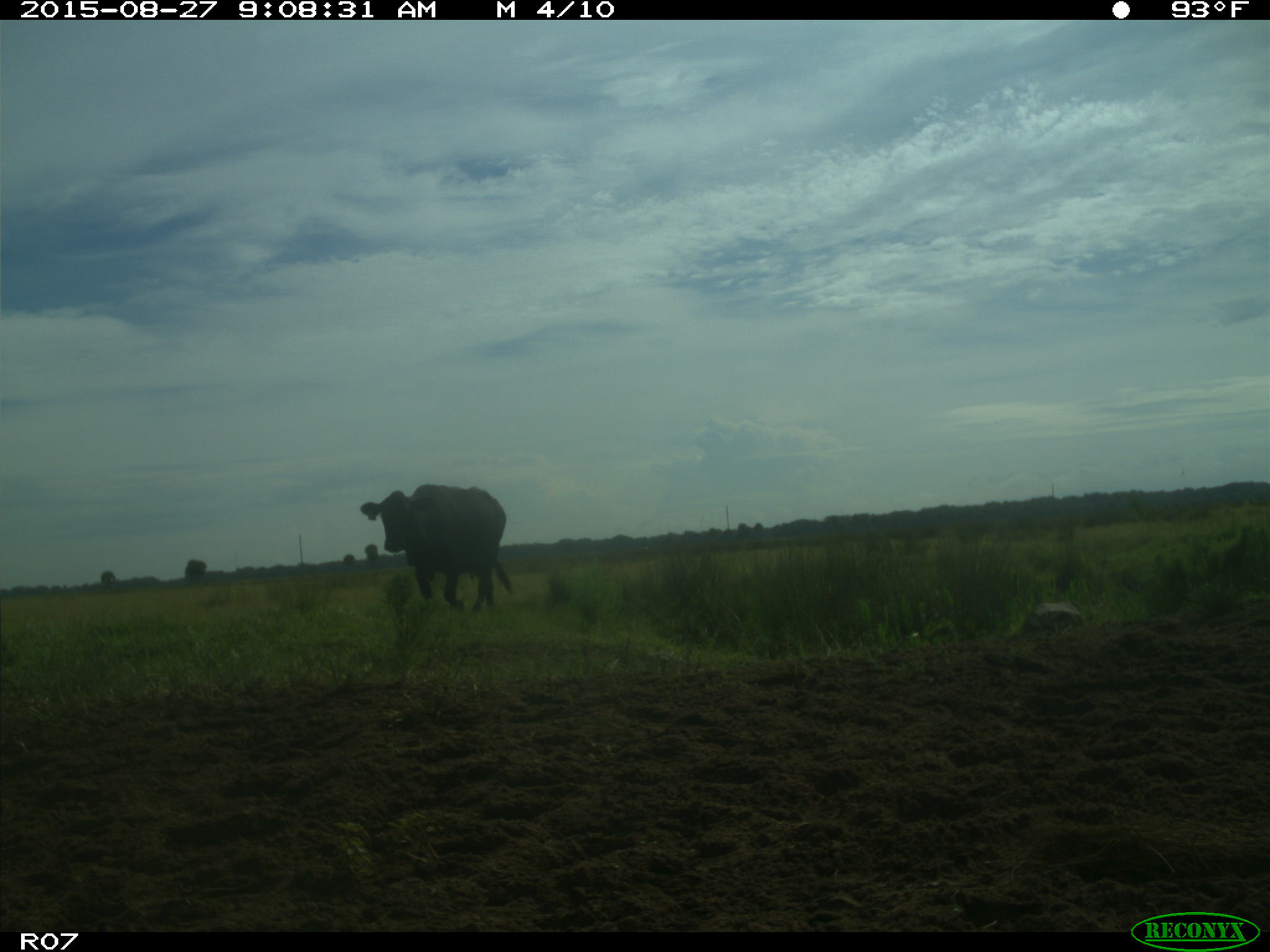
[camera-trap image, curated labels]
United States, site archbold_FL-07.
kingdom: Animalia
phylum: Chordata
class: Mammalia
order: Artiodactyla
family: Bovidae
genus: Bos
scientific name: Bos taurus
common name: domestic cow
Bos taurus (domestic cow).